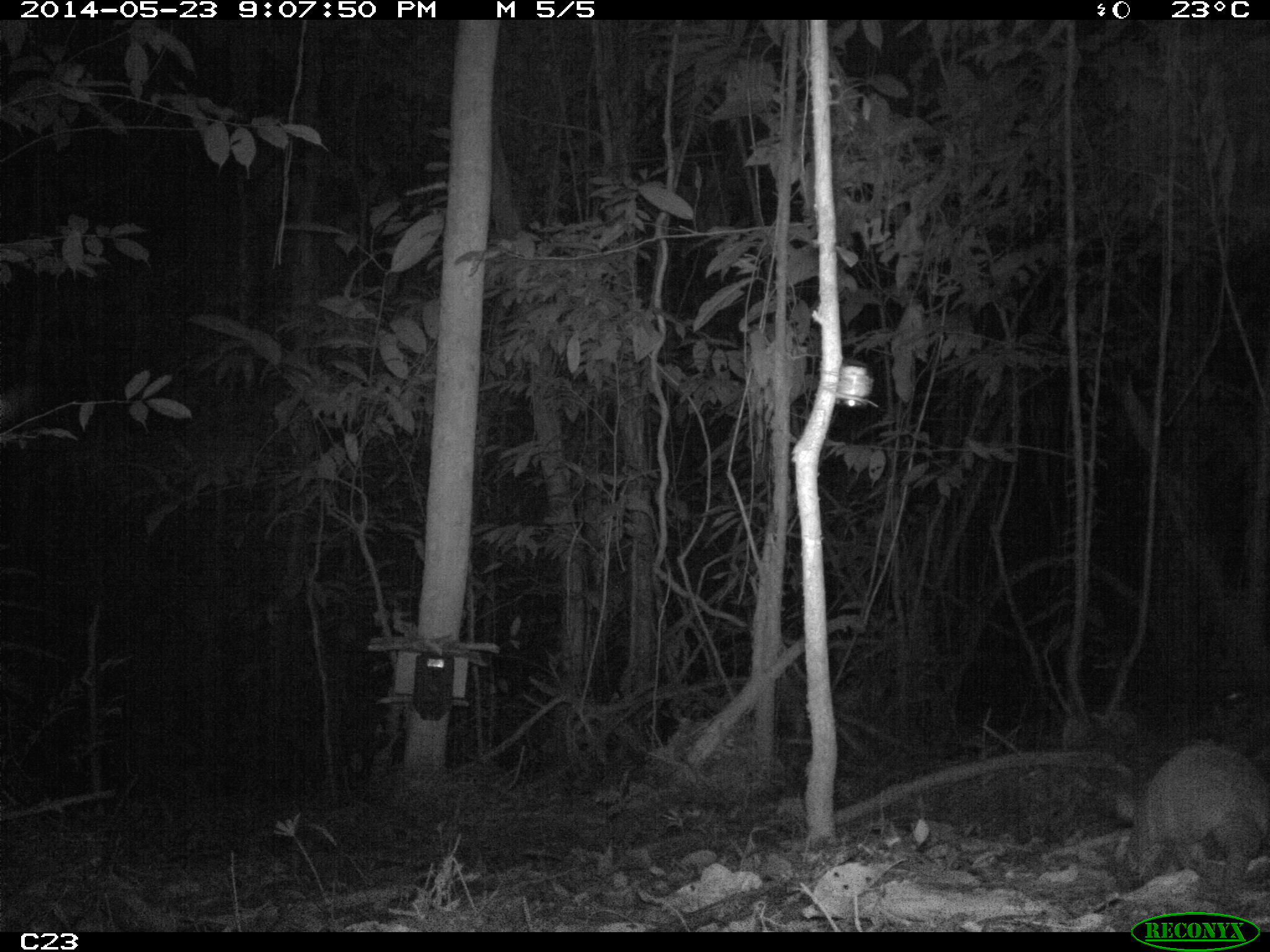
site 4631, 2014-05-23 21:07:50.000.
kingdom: Animalia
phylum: Chordata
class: Mammalia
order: Cingulata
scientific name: Cingulata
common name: armadillo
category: unknown armadillo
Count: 2.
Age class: adult.